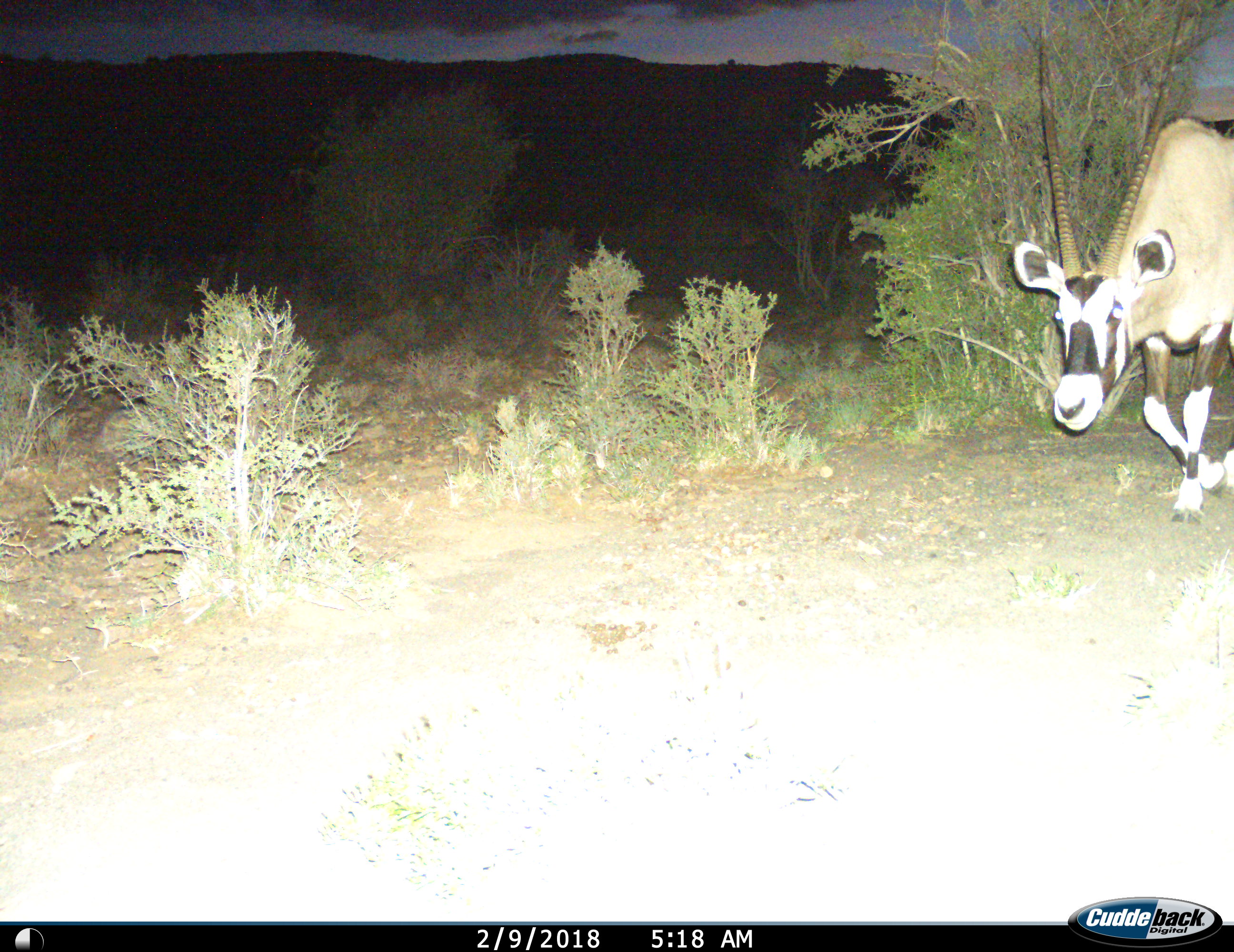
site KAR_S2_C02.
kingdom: Animalia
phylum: Chordata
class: Mammalia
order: Artiodactyla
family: Bovidae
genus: Oryx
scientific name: Oryx gazella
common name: gemsbok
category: oryx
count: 1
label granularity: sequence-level